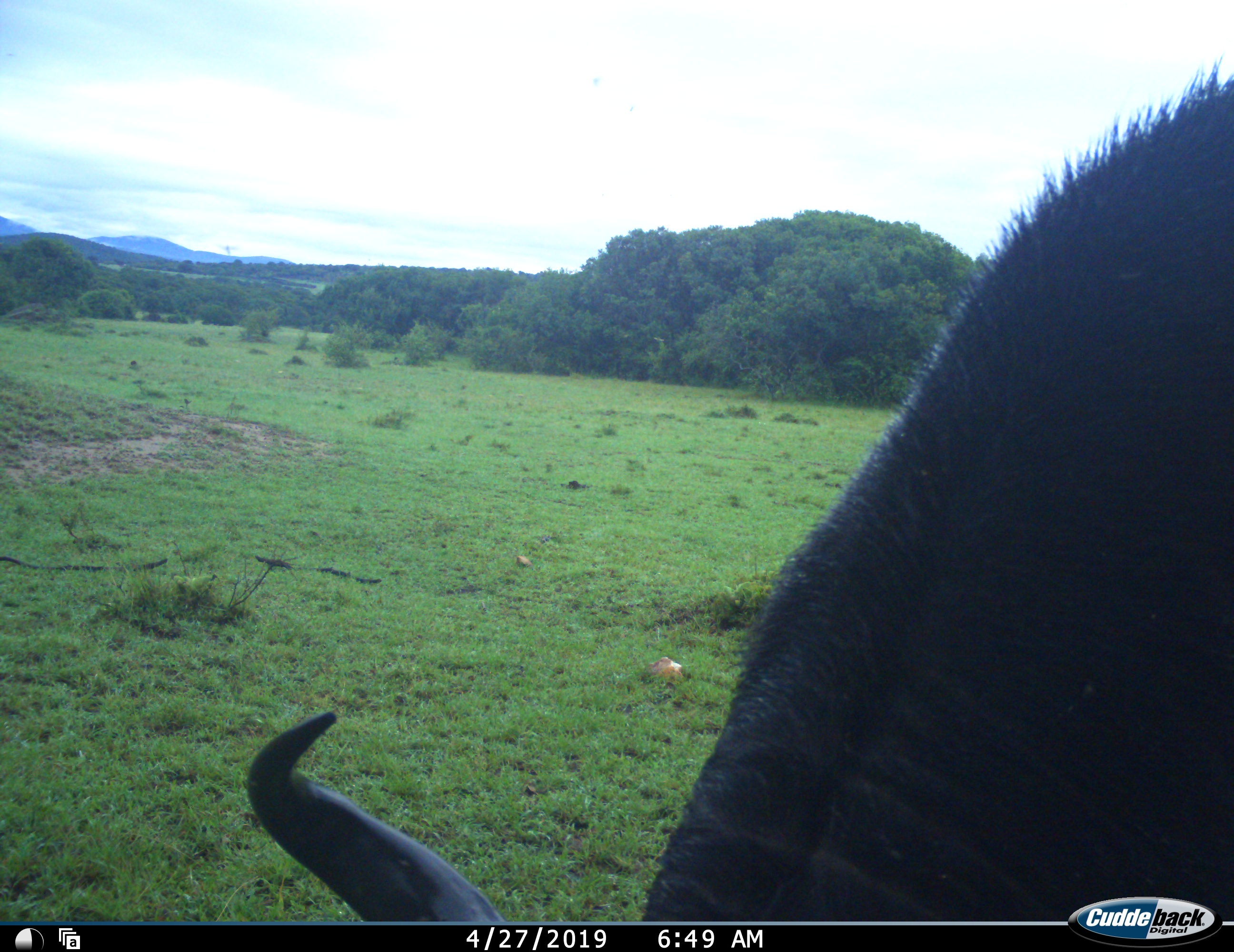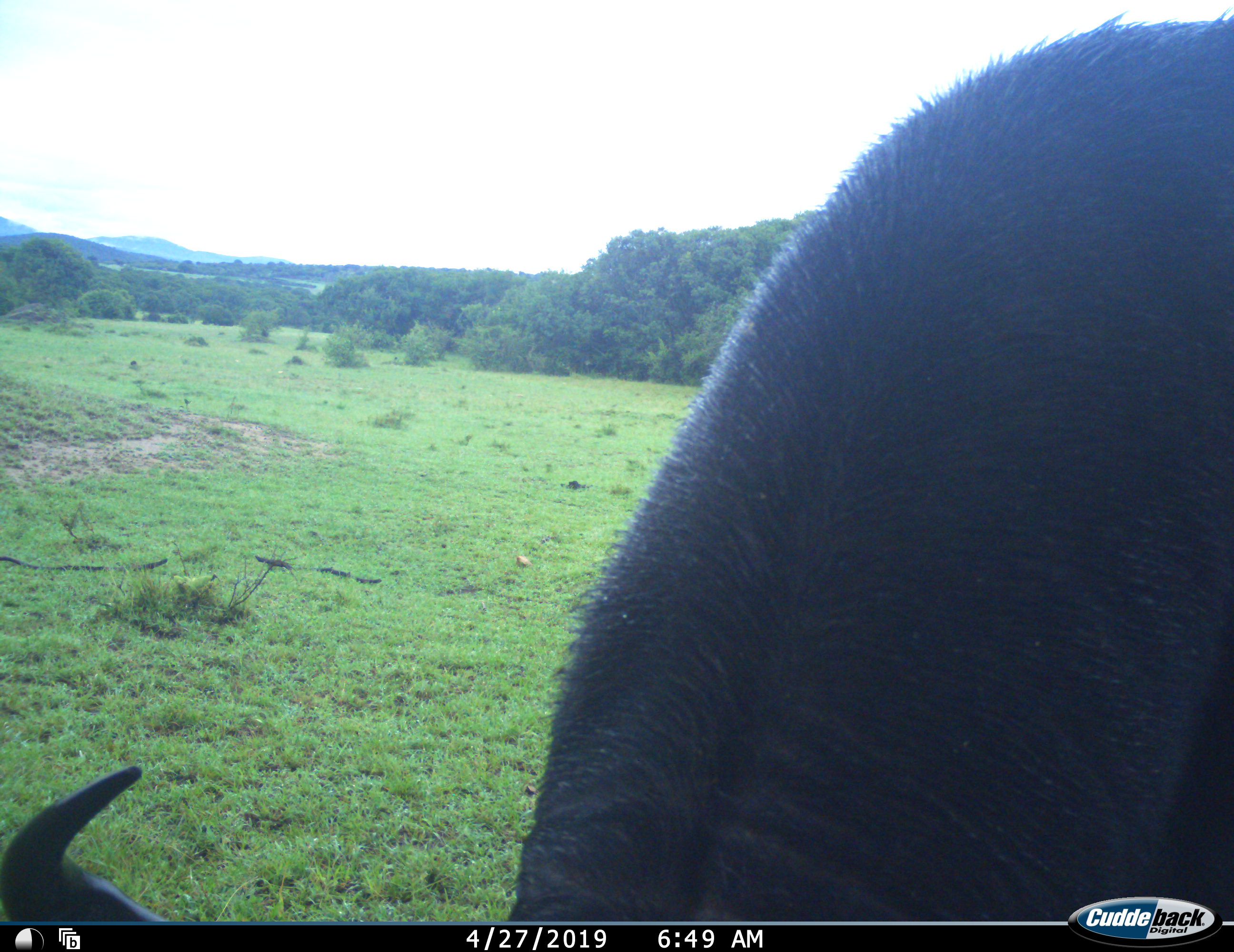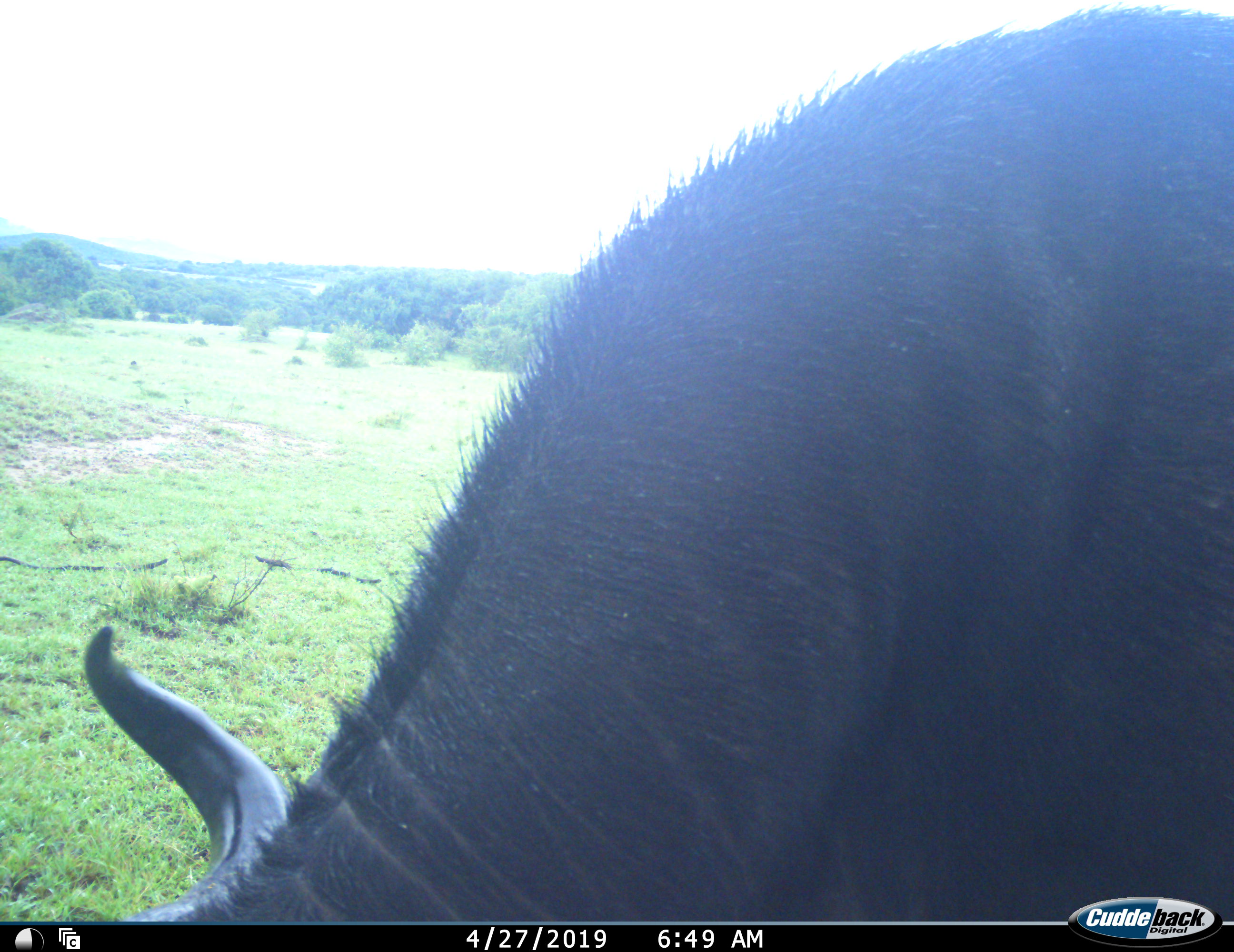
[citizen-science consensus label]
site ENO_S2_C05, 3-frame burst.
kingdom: Animalia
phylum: Chordata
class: Mammalia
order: Artiodactyla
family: Bovidae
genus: Connochaetes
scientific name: Connochaetes taurinus taurinus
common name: blue wildebeest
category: wildebeestblue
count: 1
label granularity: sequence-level